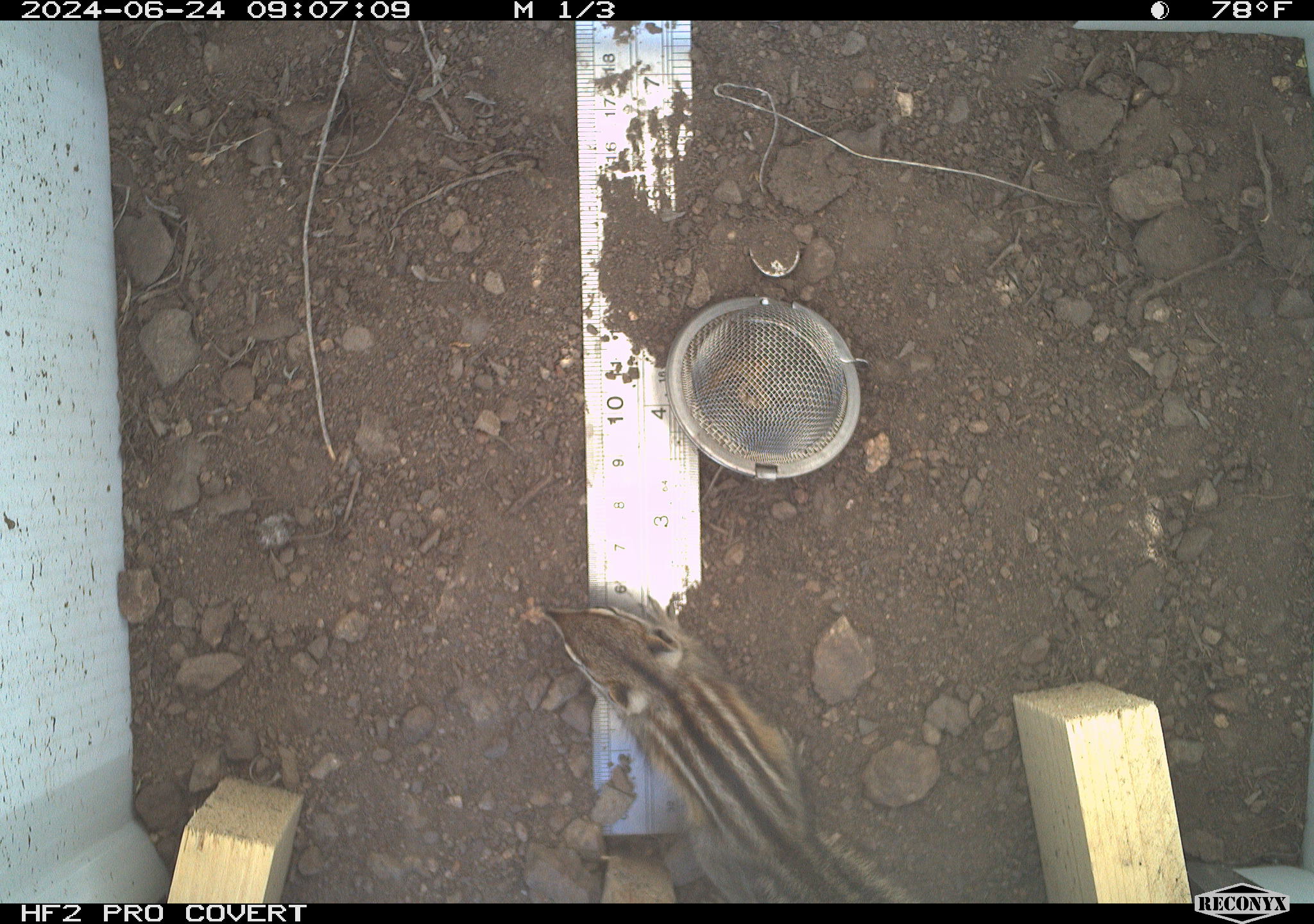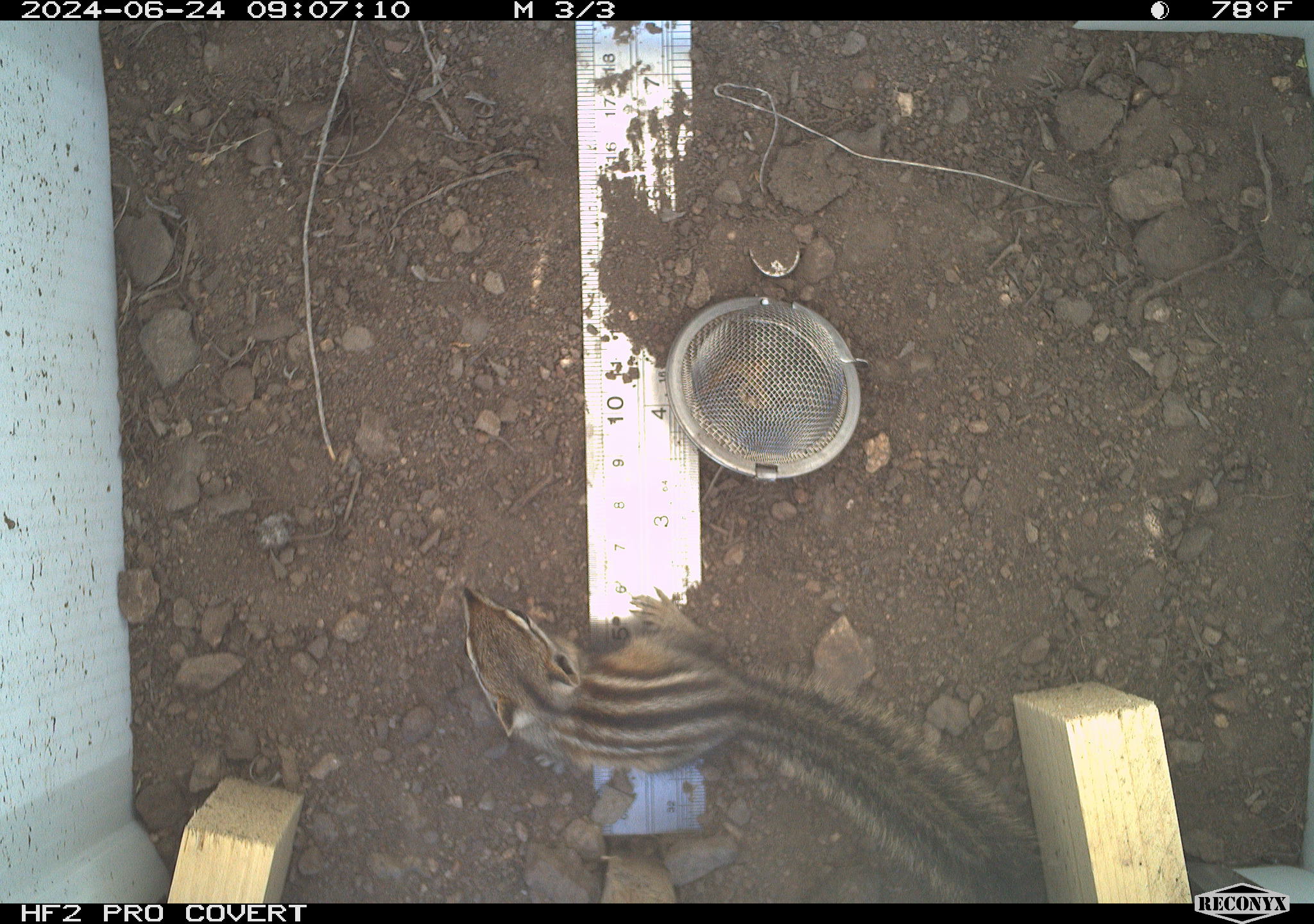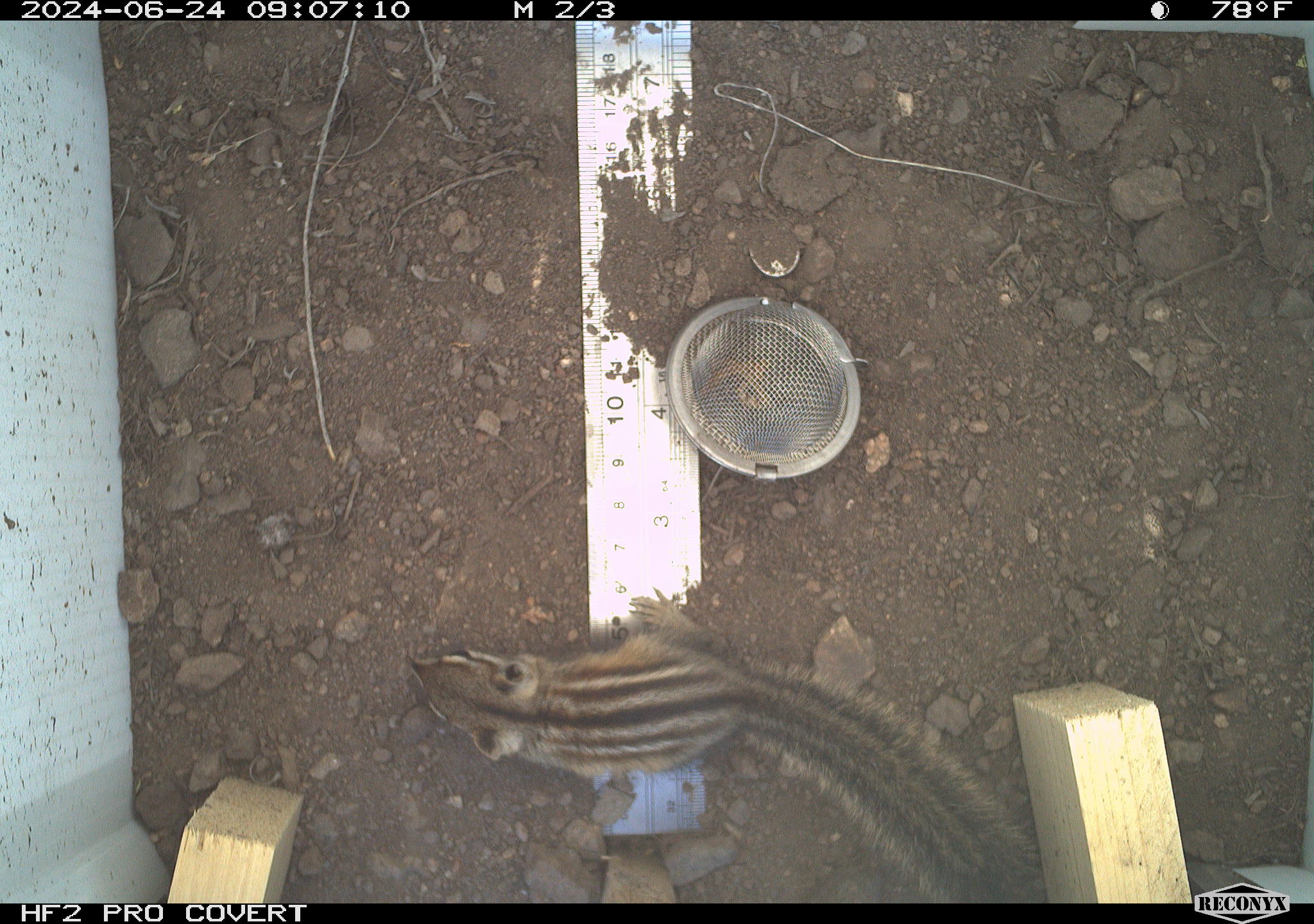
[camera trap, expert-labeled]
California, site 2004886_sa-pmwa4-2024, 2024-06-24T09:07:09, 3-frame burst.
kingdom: Animalia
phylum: Chordata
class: Mammalia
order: Rodentia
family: Sciuridae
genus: Neotamias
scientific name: Neotamias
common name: western chipmunks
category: neotamias species